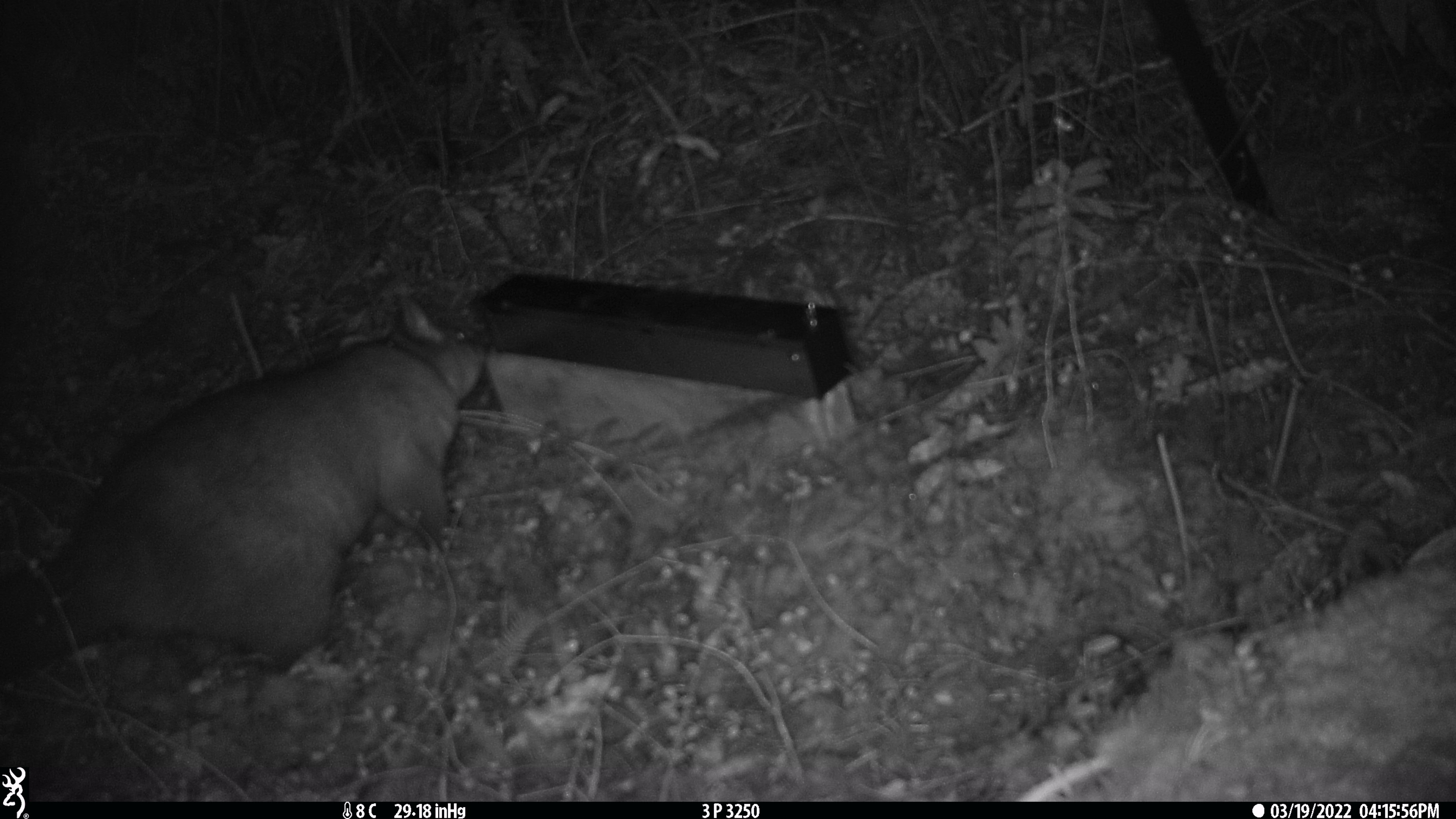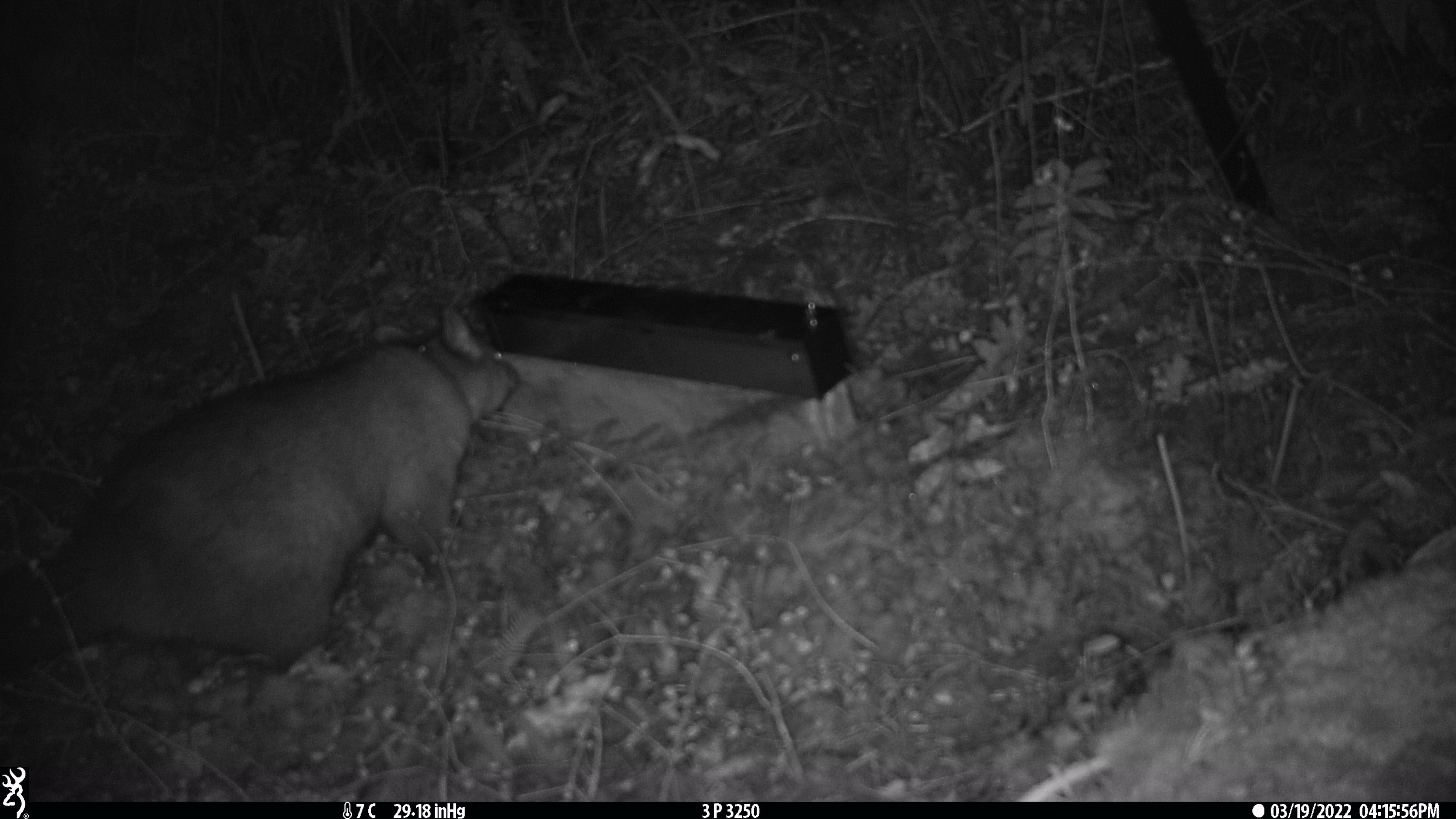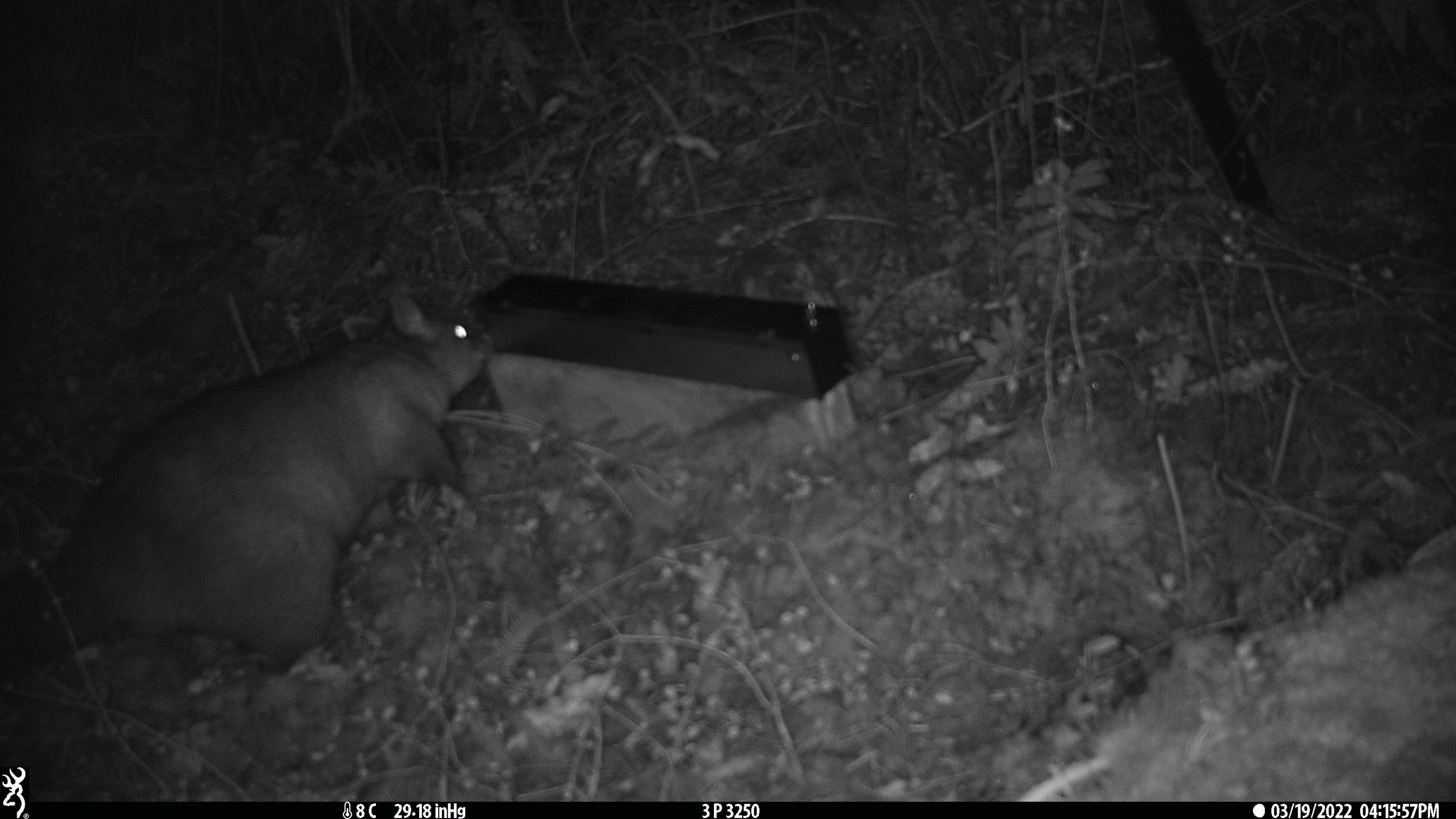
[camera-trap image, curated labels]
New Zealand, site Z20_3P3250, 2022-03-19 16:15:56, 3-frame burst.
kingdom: Animalia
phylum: Chordata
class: Mammalia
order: Diprotodontia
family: Phalangeridae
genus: Trichosurus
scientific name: Trichosurus vulpecula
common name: common brushtail possum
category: possum